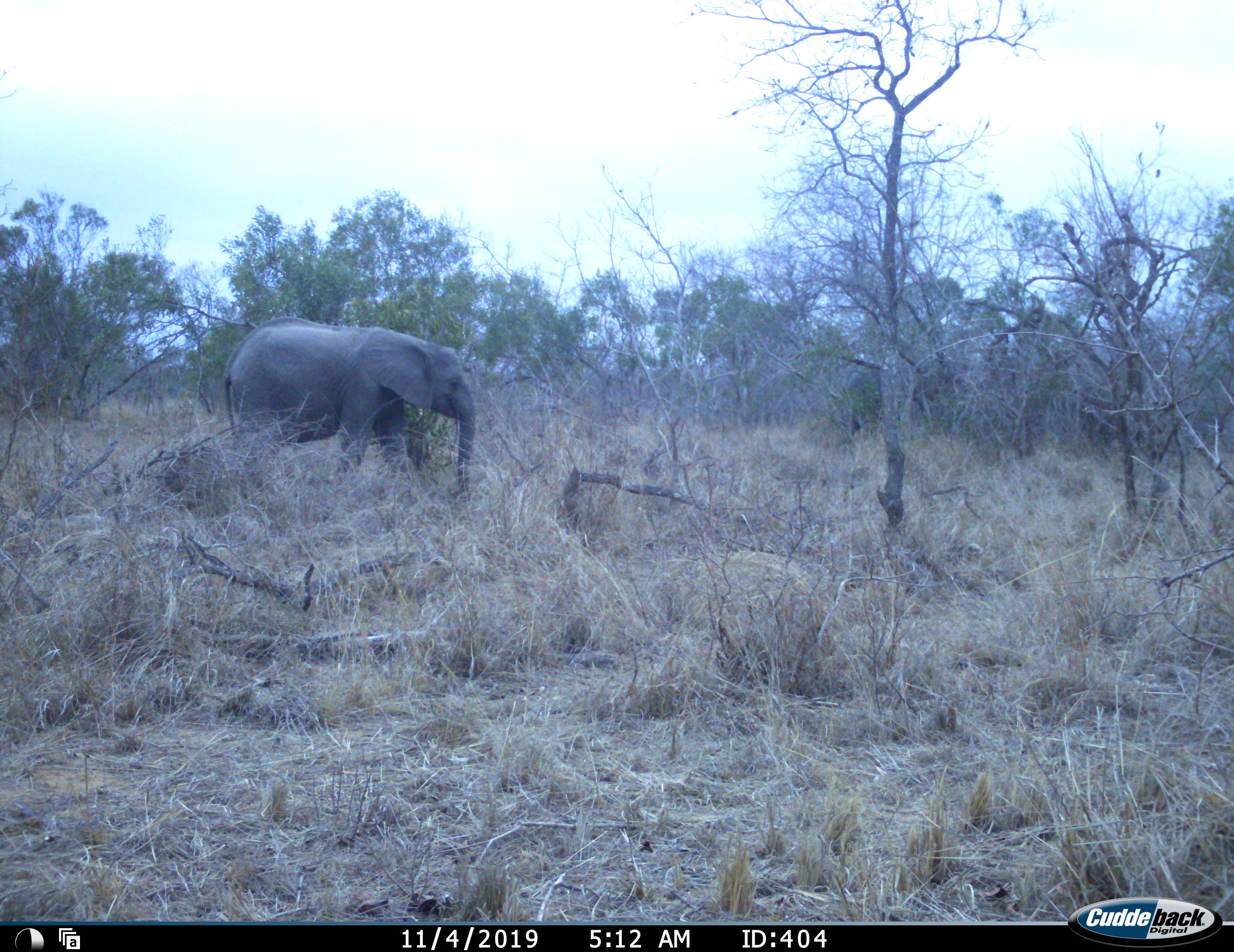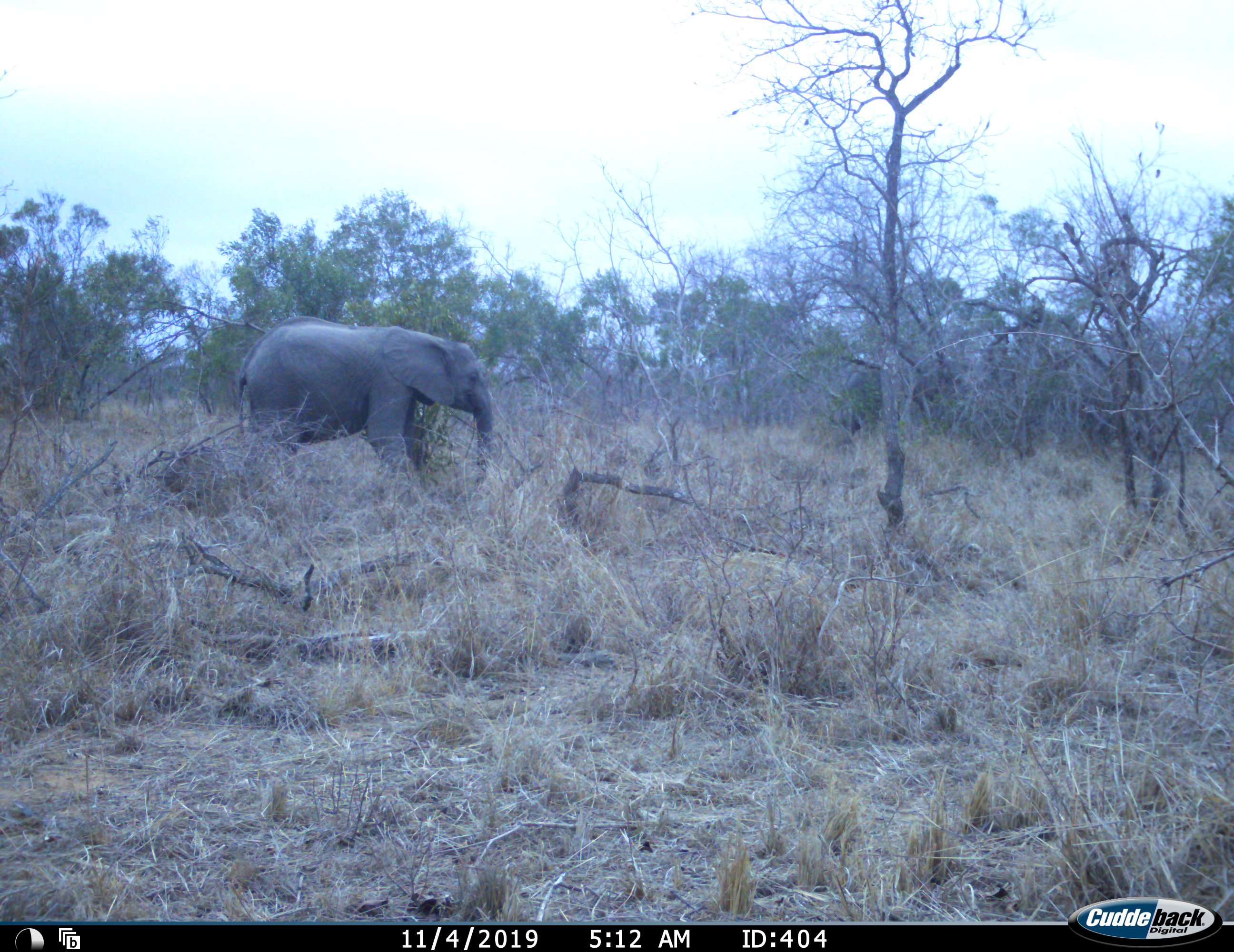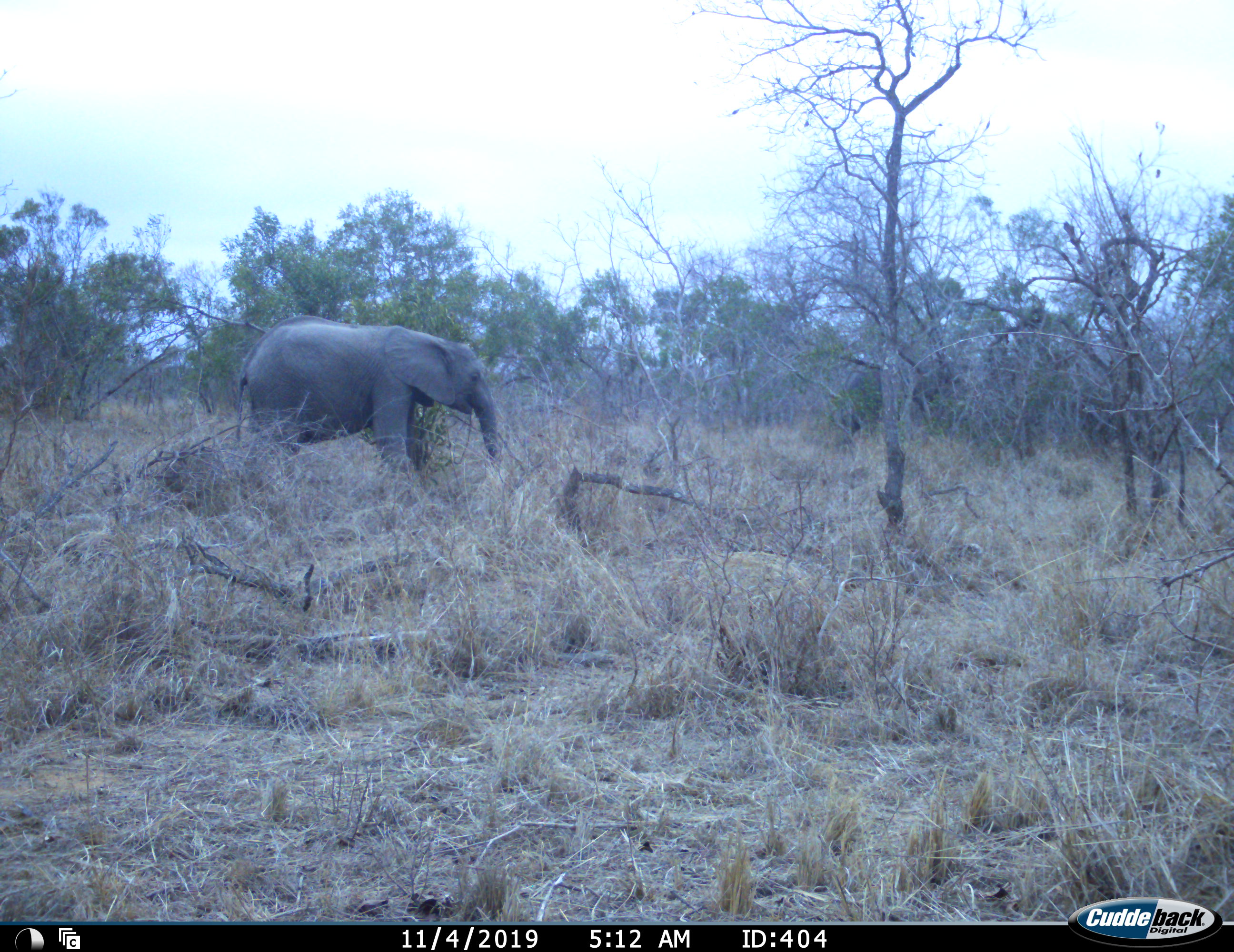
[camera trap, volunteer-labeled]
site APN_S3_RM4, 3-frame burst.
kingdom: Animalia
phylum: Chordata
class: Mammalia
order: Proboscidea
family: Elephantidae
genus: Loxodonta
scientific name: Loxodonta africana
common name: african bush elephant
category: elephant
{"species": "elephant (african bush elephant) (Loxodonta africana)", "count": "1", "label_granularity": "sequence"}